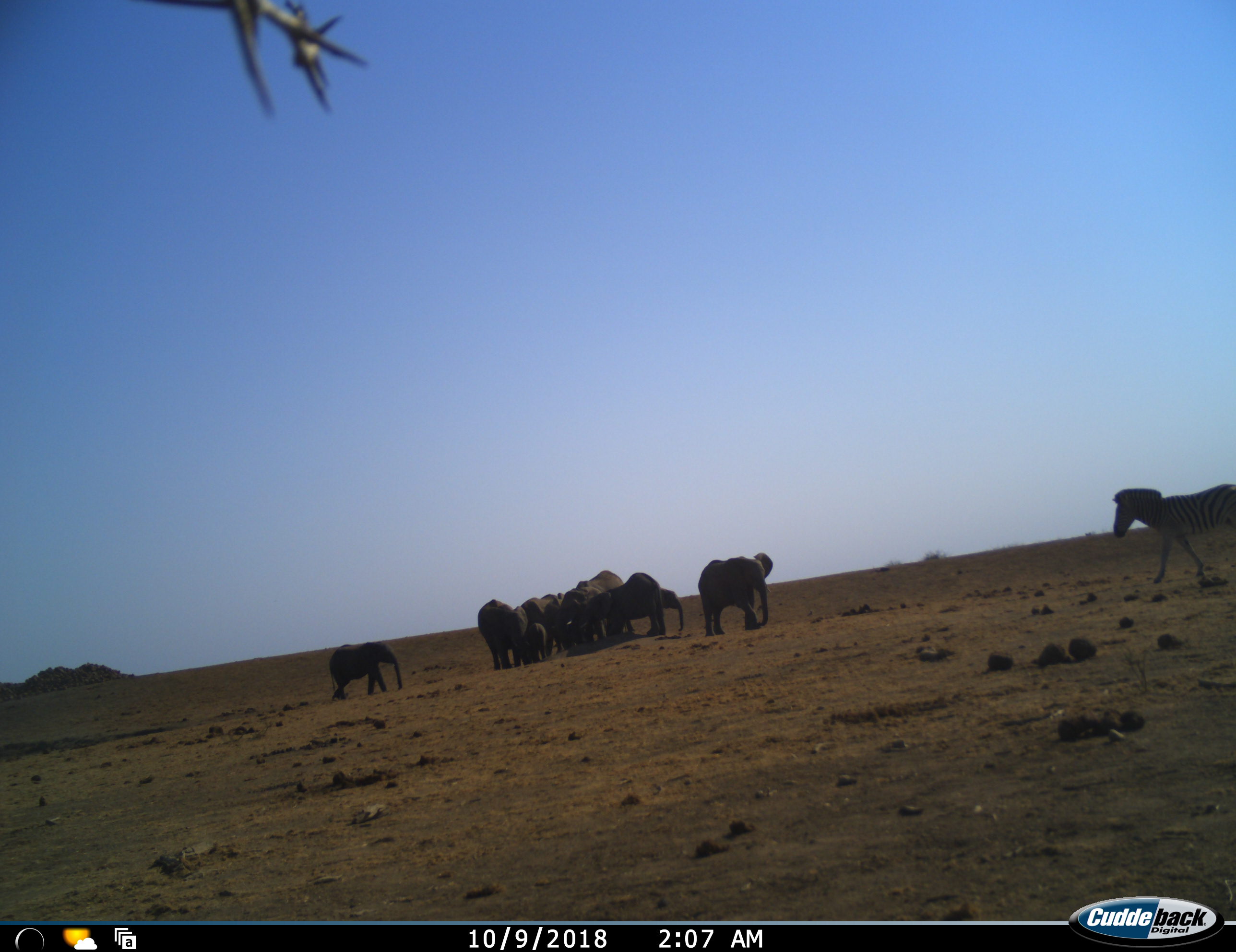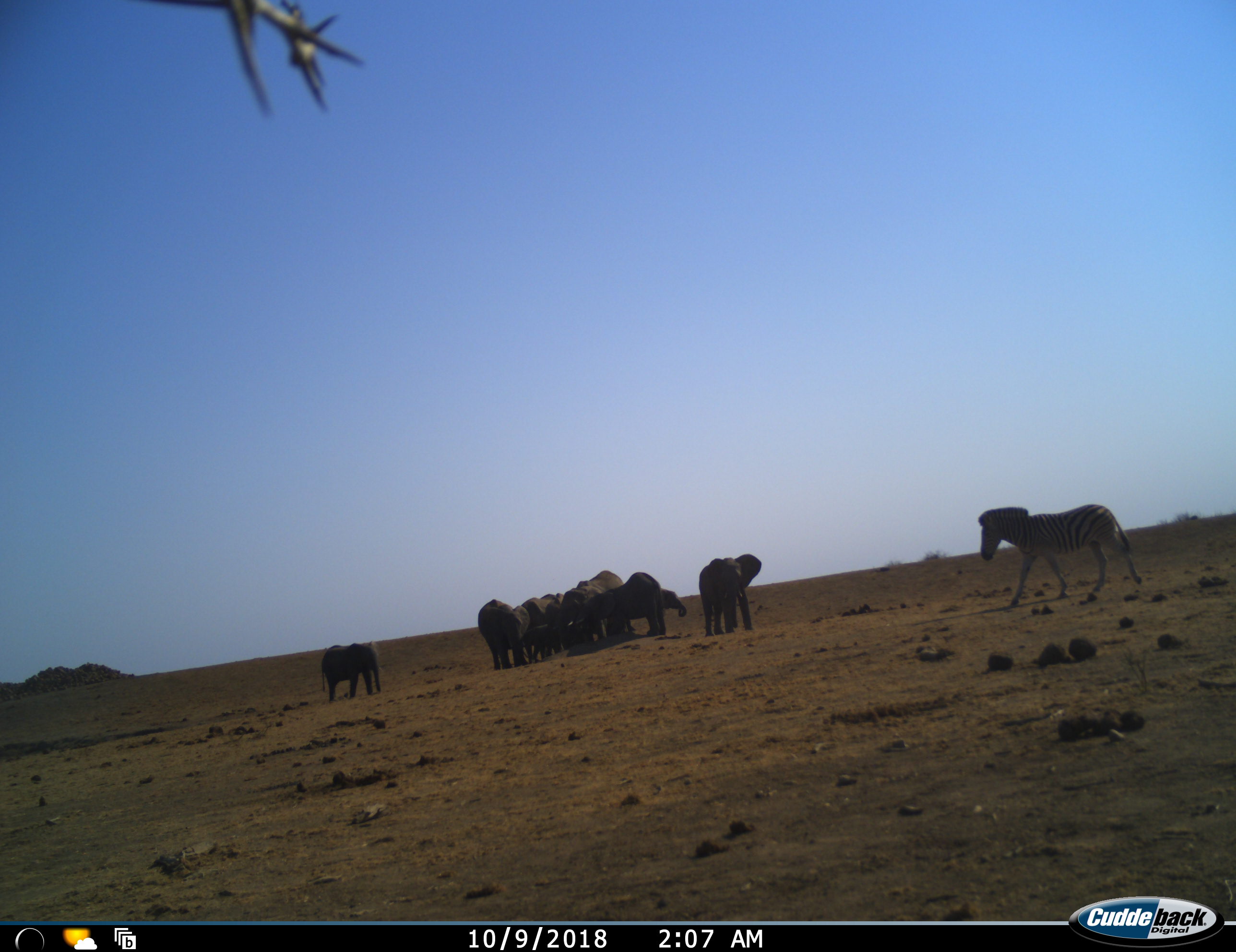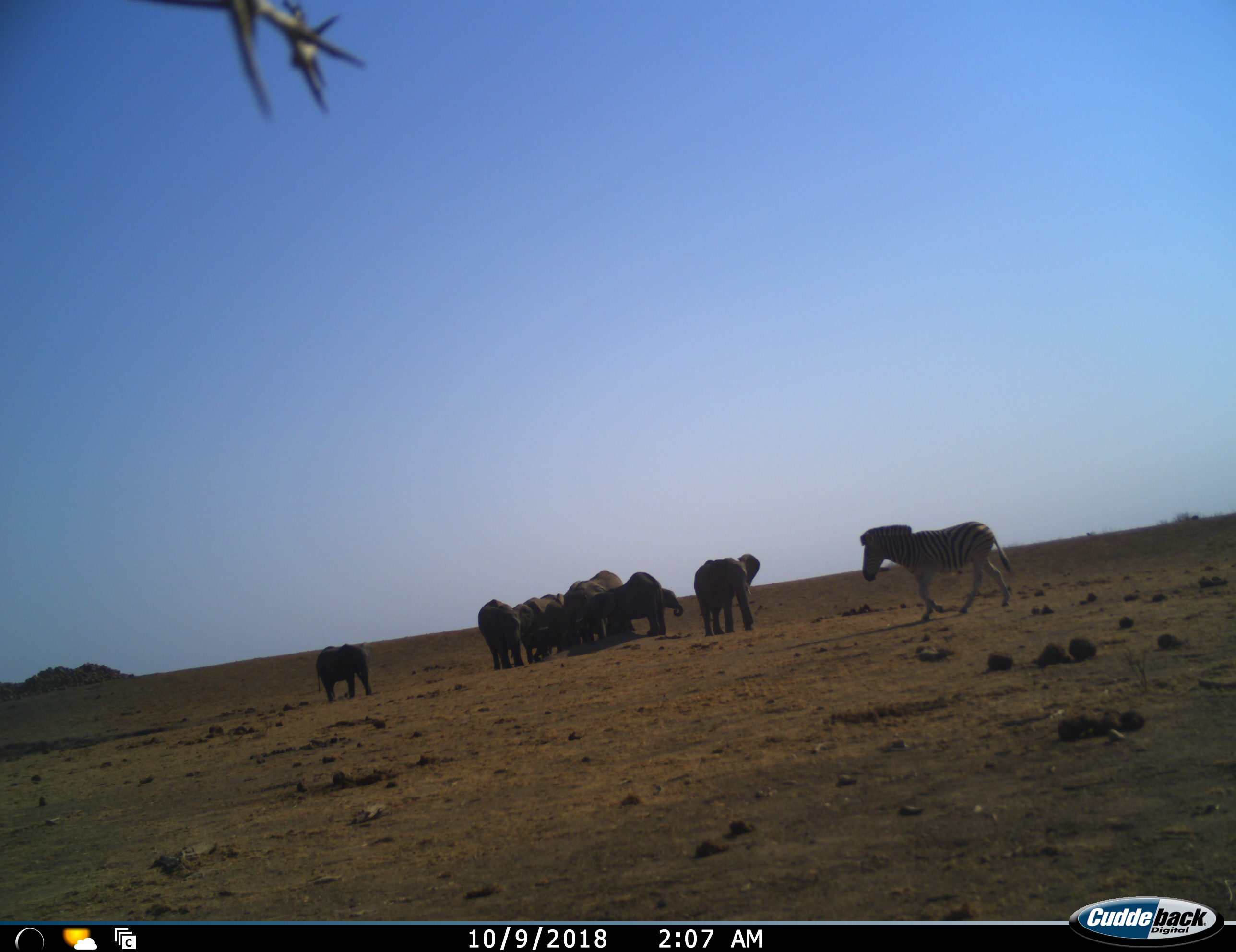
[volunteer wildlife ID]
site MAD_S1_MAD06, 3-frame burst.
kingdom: Animalia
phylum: Chordata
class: Mammalia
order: Proboscidea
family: Elephantidae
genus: Loxodonta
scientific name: Loxodonta africana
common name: african bush elephant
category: elephant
Elephant (african bush elephant) (Loxodonta africana), count 9. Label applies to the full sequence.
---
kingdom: Animalia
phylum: Chordata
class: Mammalia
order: Perissodactyla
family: Equidae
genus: Equus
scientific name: Equus quagga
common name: plains zebra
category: zebraplains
Zebraplains (plains zebra) (Equus quagga), count 1. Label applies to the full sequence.